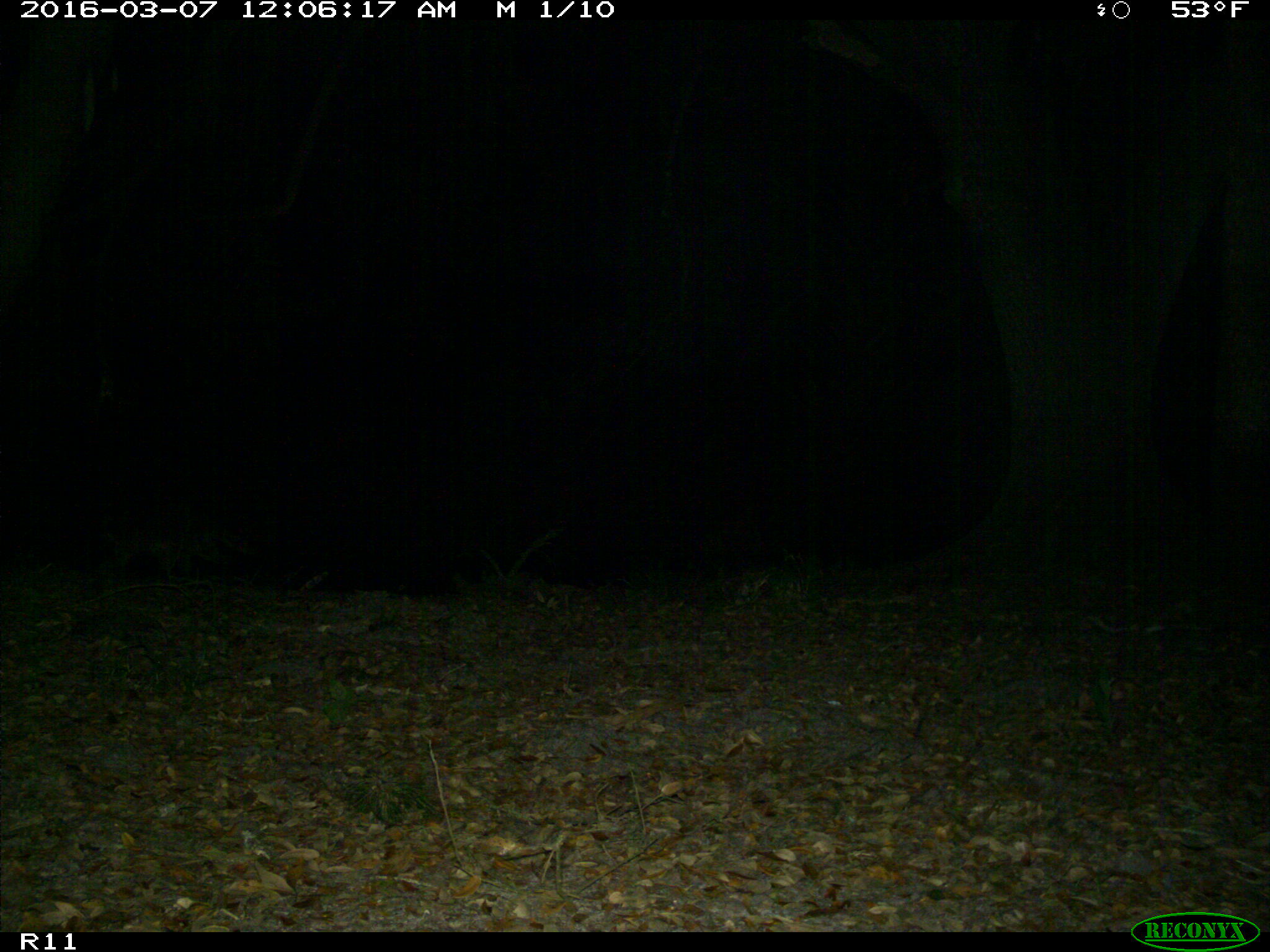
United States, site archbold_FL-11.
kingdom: Animalia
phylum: Chordata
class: Mammalia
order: Carnivora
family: Procyonidae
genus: Procyon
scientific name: Procyon lotor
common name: common raccoon